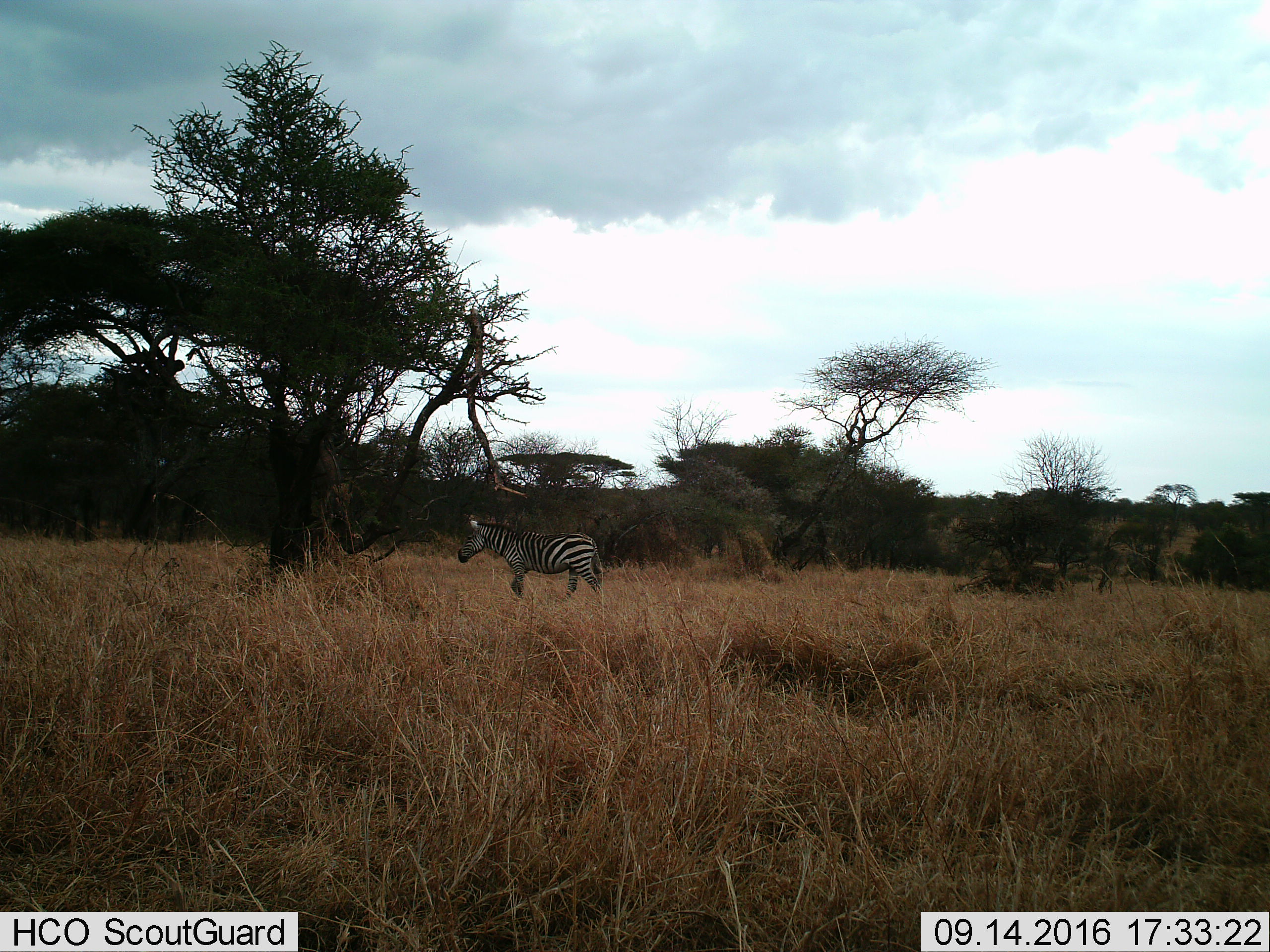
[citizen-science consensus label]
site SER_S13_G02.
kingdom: Animalia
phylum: Chordata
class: Mammalia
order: Perissodactyla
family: Equidae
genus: Equus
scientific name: Equus quagga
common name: plains zebra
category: zebraplains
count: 1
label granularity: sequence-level